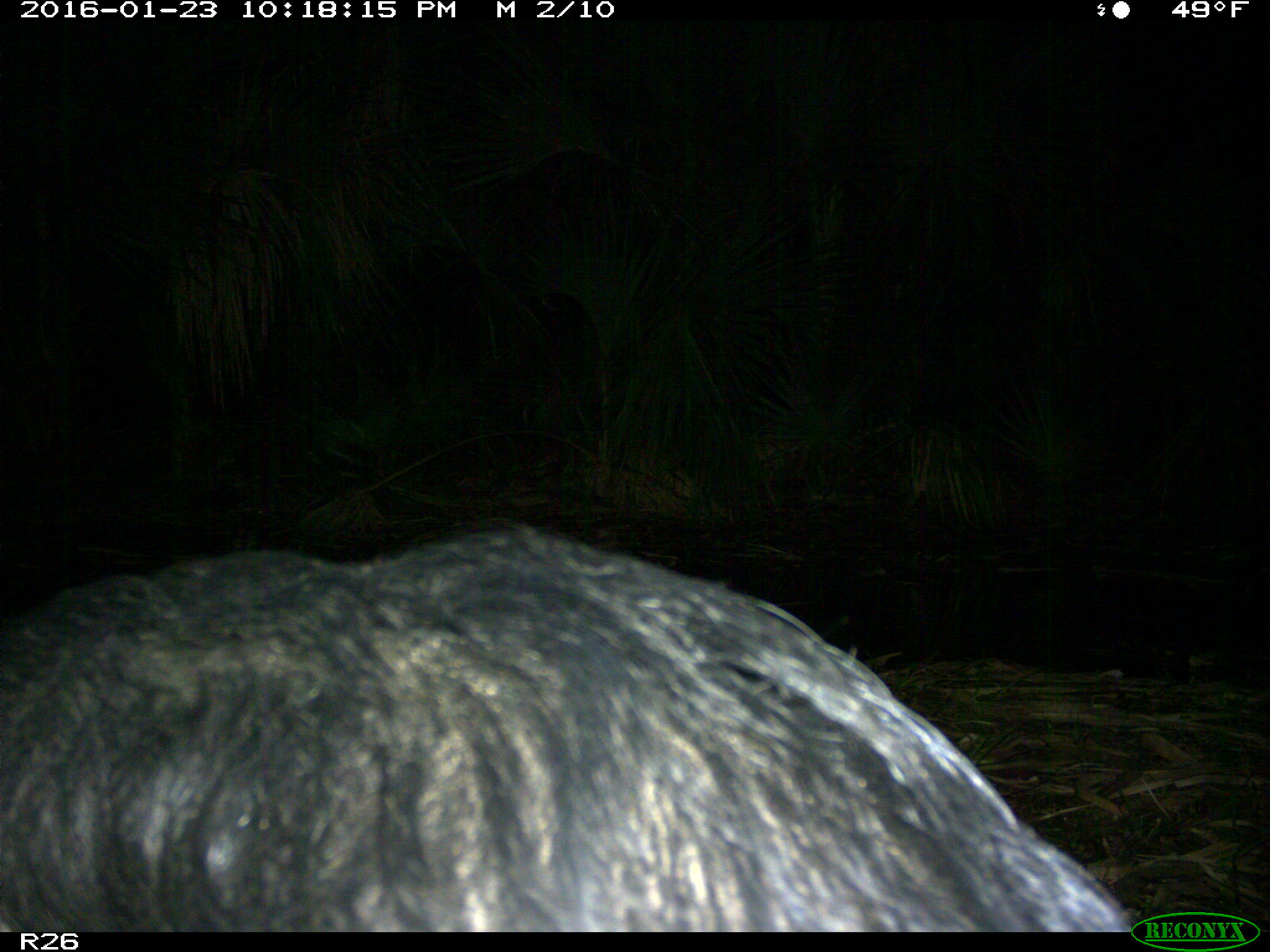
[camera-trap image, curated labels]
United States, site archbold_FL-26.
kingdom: Animalia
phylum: Chordata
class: Mammalia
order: Artiodactyla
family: Suidae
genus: Sus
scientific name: Sus scrofa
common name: wild boar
Sus scrofa (wild boar).